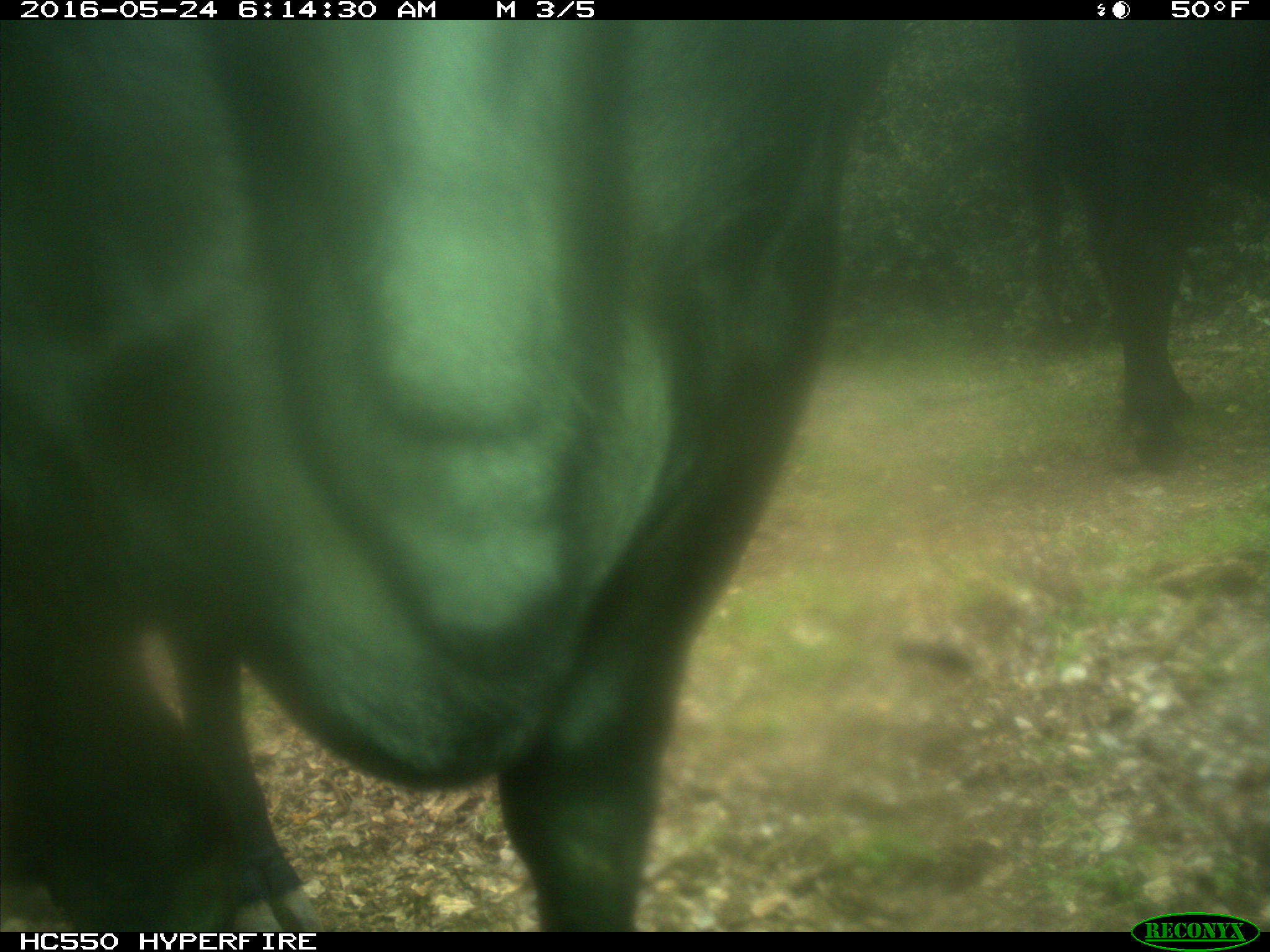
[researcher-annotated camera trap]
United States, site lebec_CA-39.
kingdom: Animalia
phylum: Chordata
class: Mammalia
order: Artiodactyla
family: Bovidae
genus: Bos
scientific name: Bos taurus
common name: domestic cow